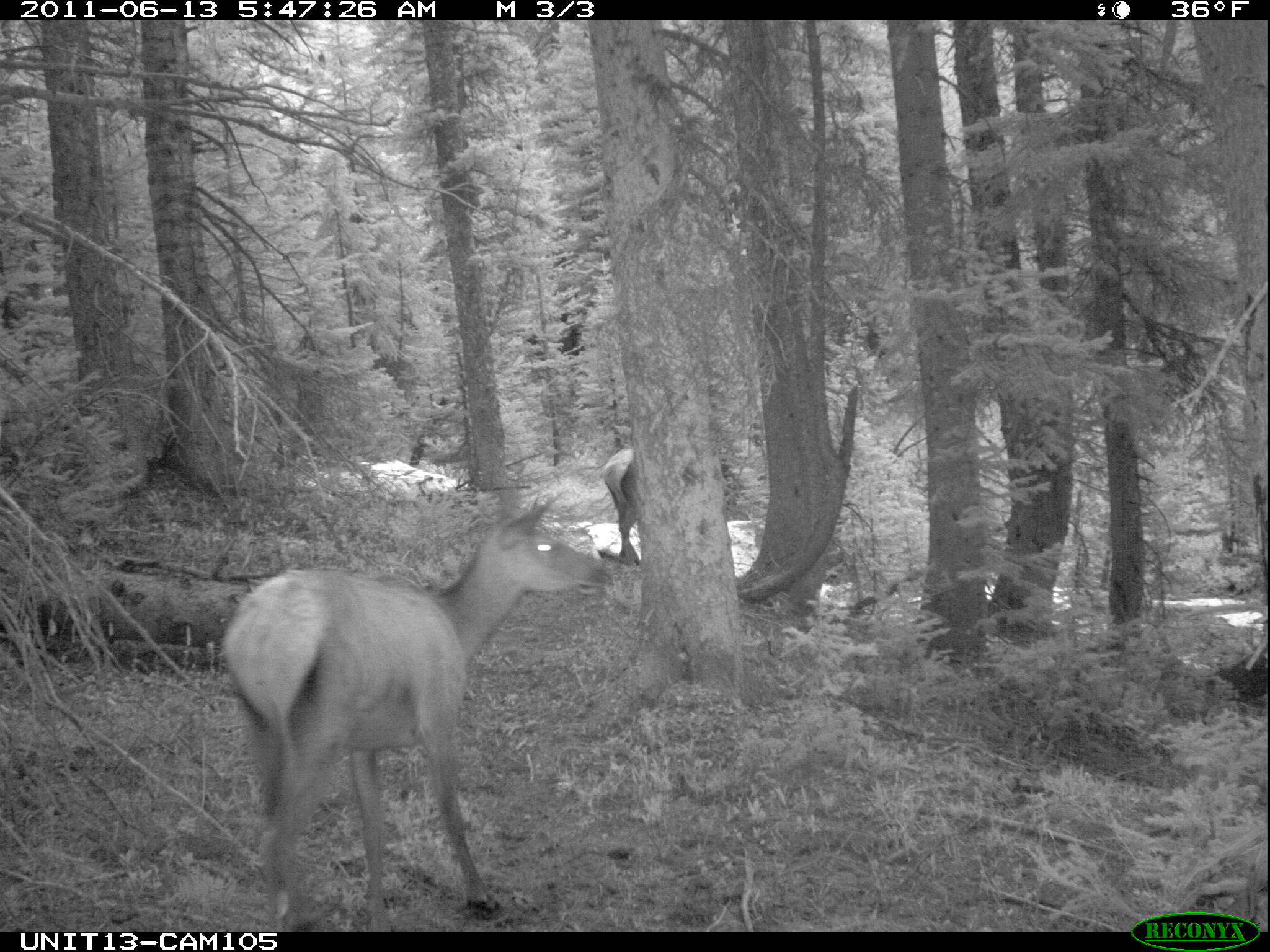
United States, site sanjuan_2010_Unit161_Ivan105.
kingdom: Animalia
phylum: Chordata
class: Mammalia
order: Artiodactyla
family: Cervidae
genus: Cervus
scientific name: Cervus elaphus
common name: red deer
Cervus elaphus (red deer).